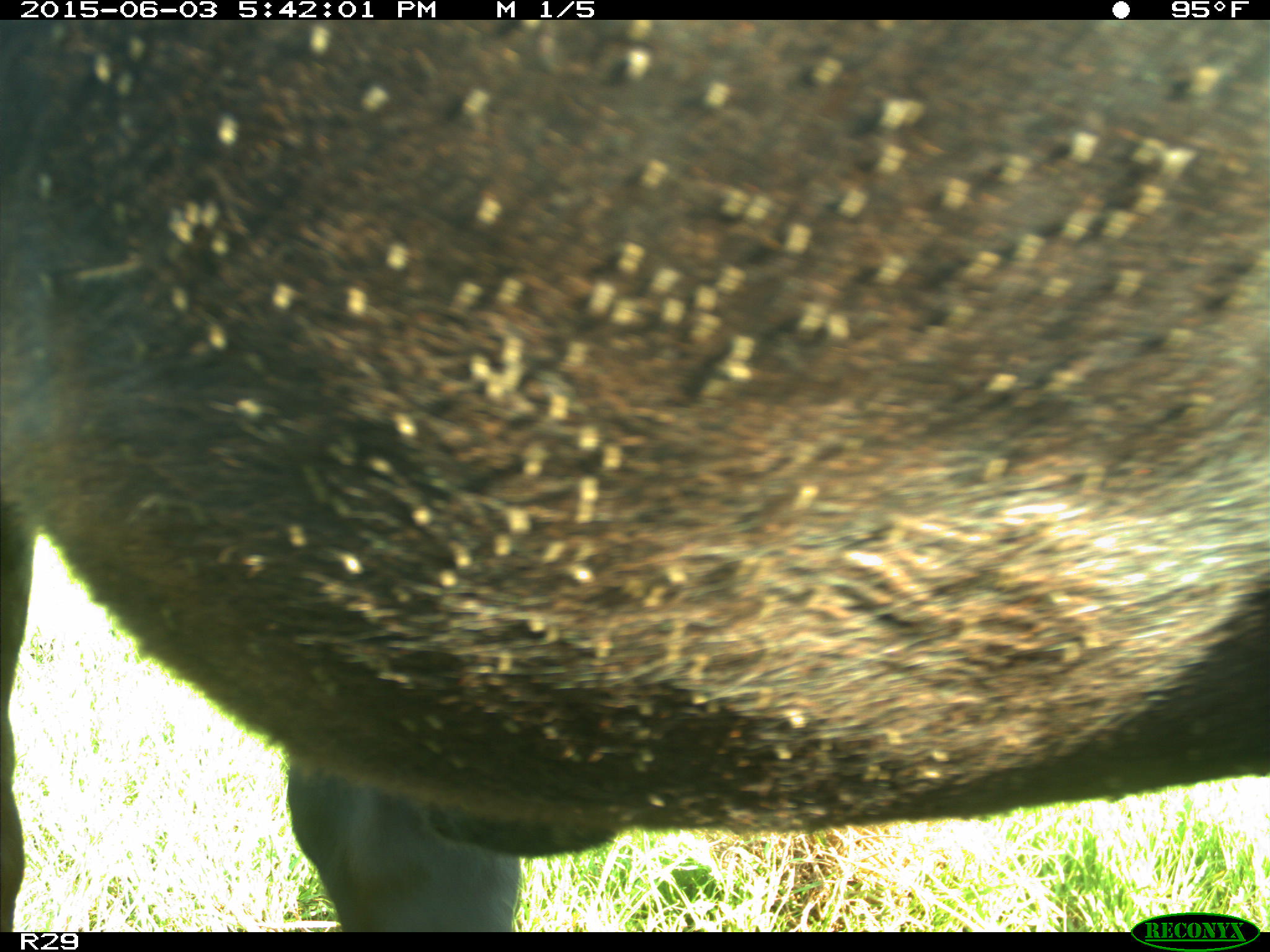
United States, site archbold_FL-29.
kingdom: Animalia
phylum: Chordata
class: Mammalia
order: Artiodactyla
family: Bovidae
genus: Bos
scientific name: Bos taurus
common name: domestic cow